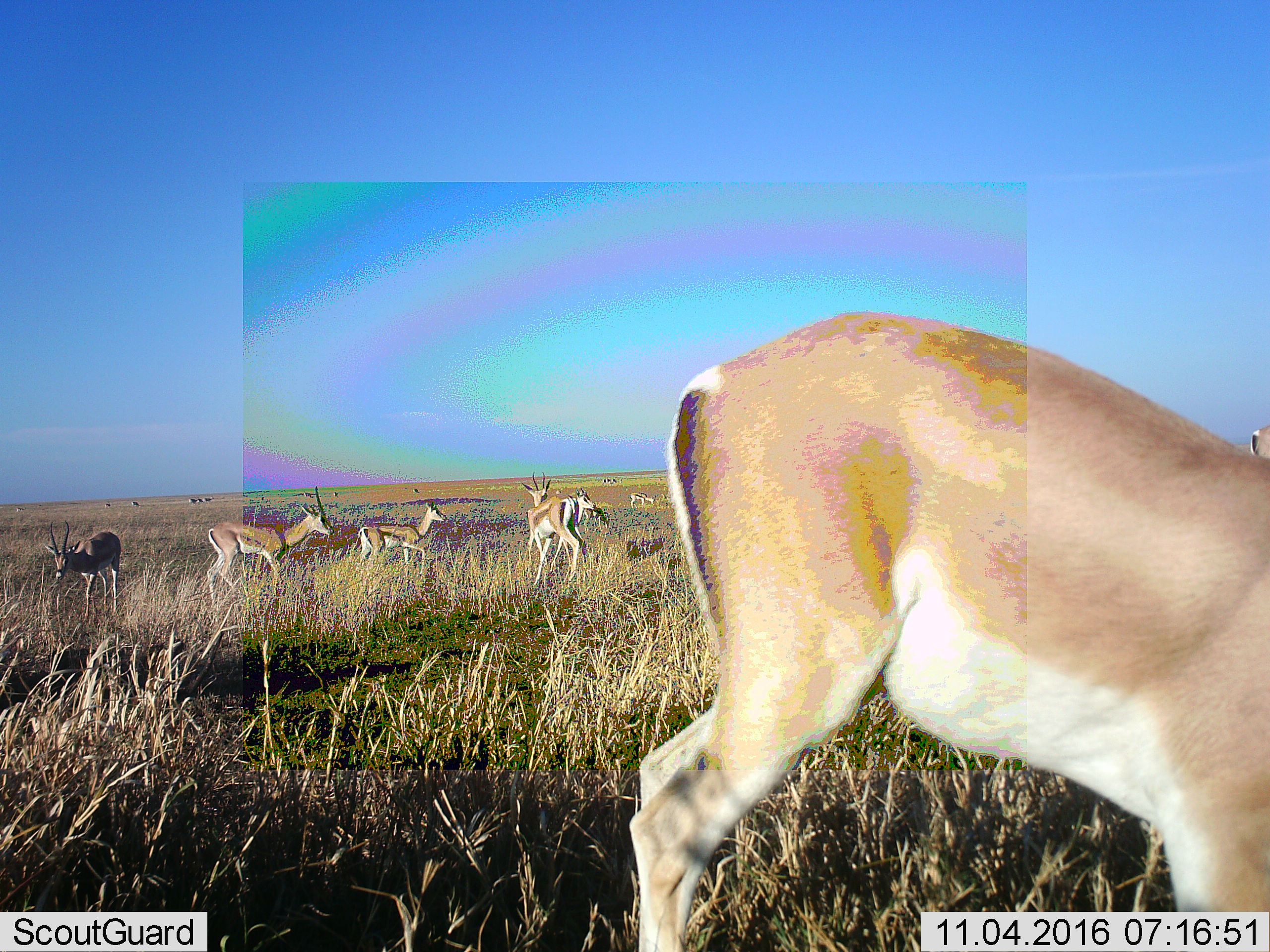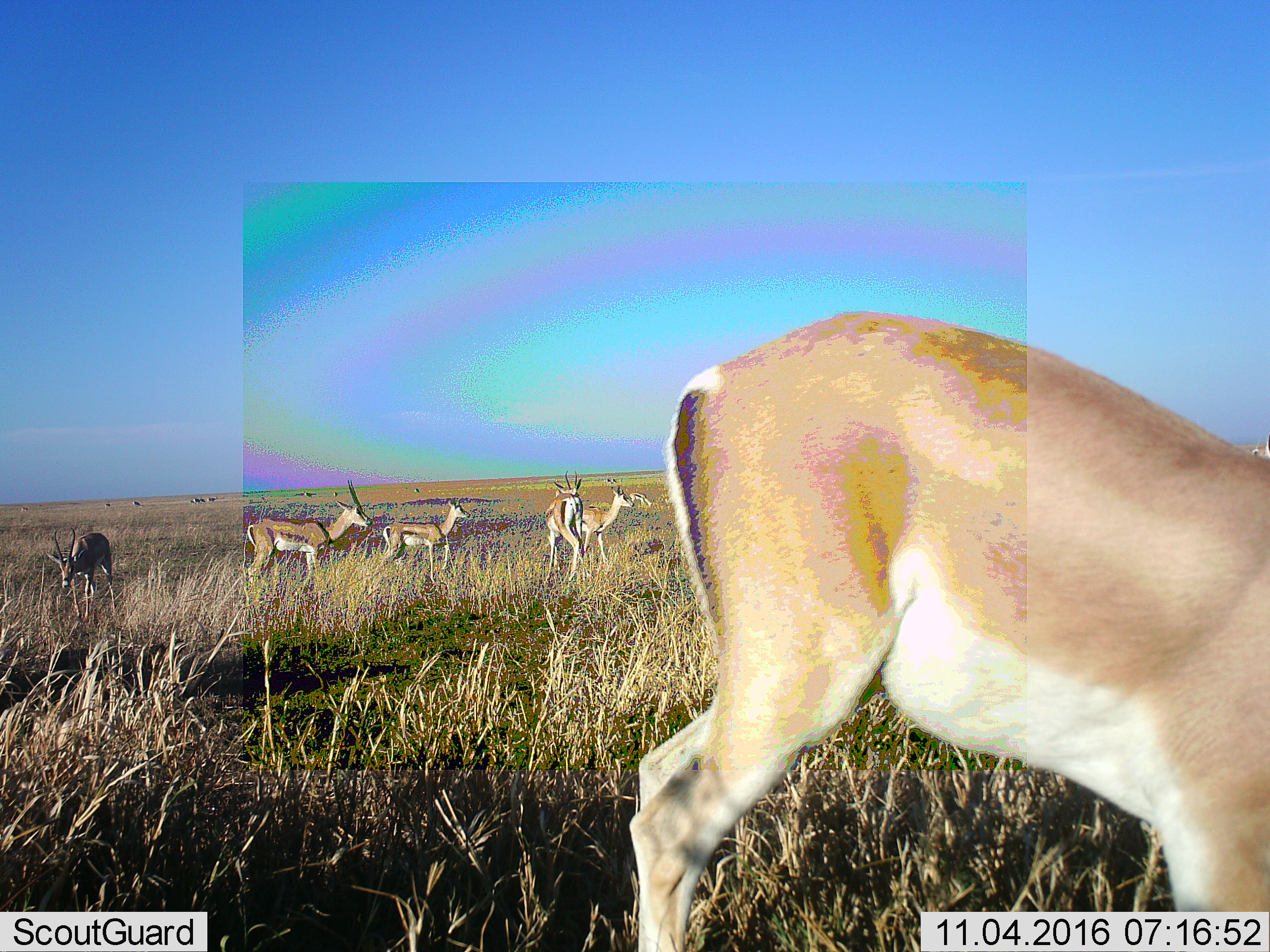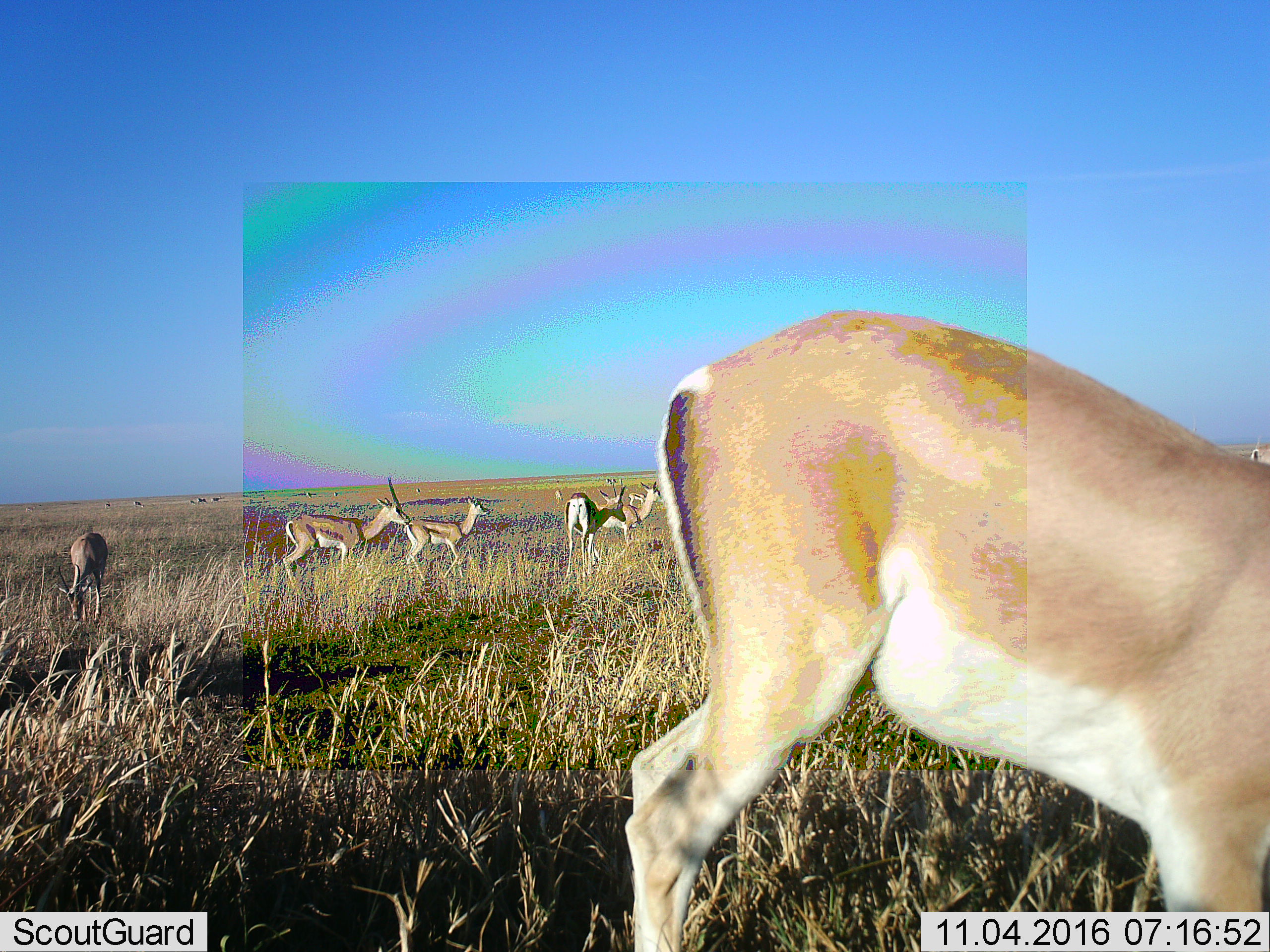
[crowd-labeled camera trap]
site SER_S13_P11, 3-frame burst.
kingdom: Animalia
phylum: Chordata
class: Mammalia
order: Artiodactyla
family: Bovidae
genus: Eudorcas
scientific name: Eudorcas thomsonii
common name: thomson's gazelle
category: gazellethomsons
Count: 6.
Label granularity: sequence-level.